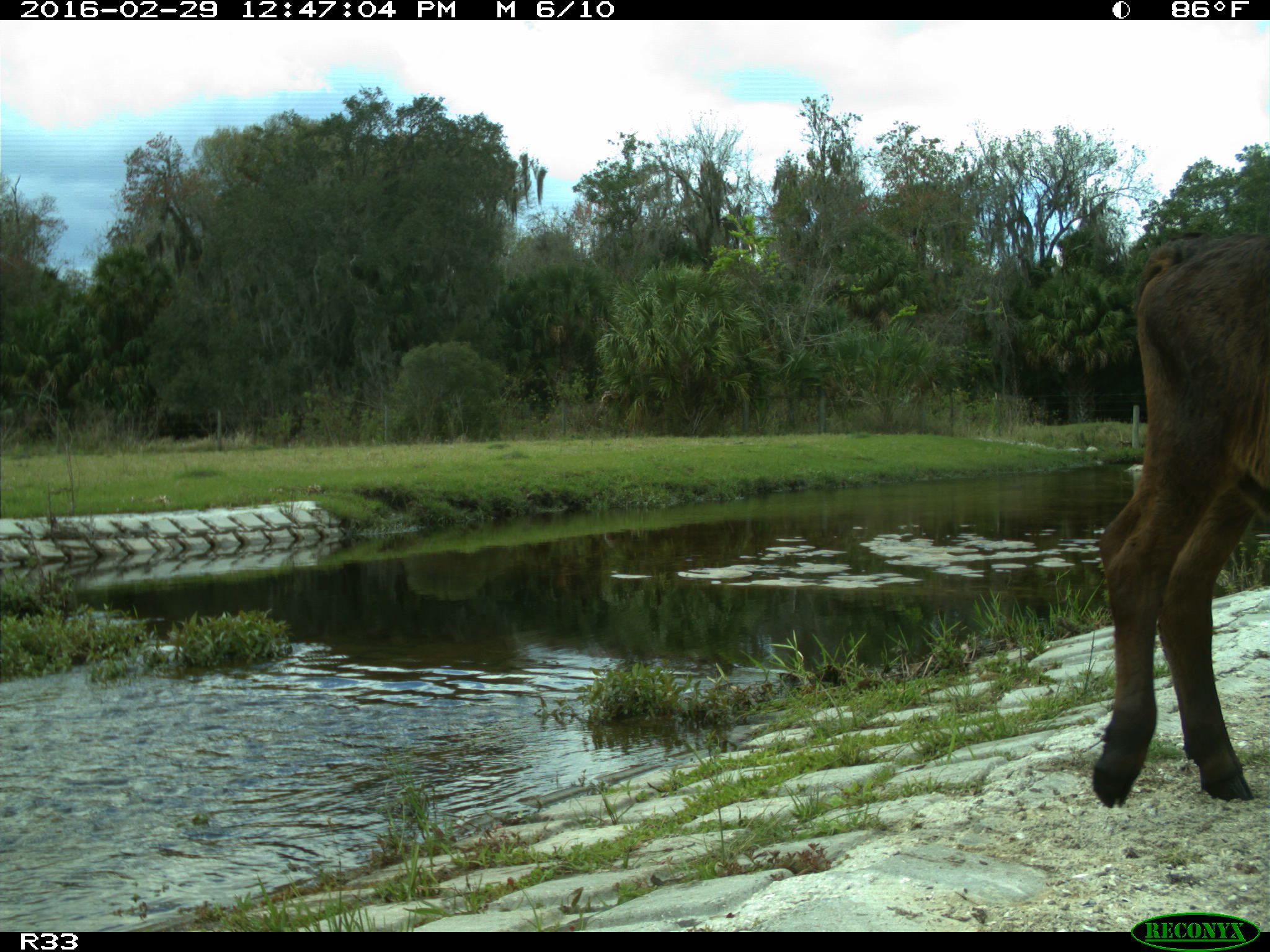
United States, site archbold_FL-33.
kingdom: Animalia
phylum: Chordata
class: Mammalia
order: Artiodactyla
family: Bovidae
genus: Bos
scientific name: Bos taurus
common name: domestic cow